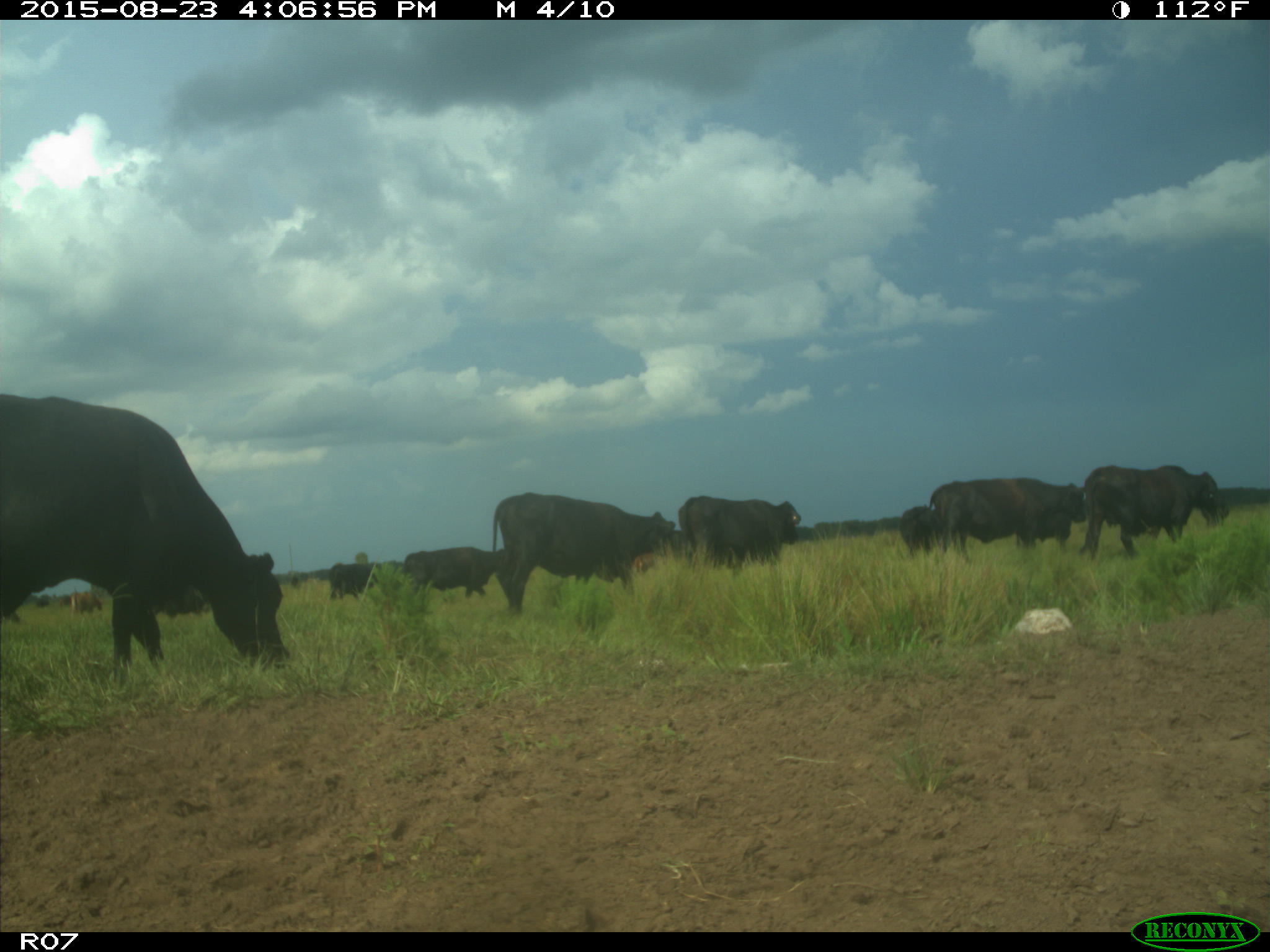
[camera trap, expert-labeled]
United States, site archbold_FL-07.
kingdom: Animalia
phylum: Chordata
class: Mammalia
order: Artiodactyla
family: Bovidae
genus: Bos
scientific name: Bos taurus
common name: domestic cow